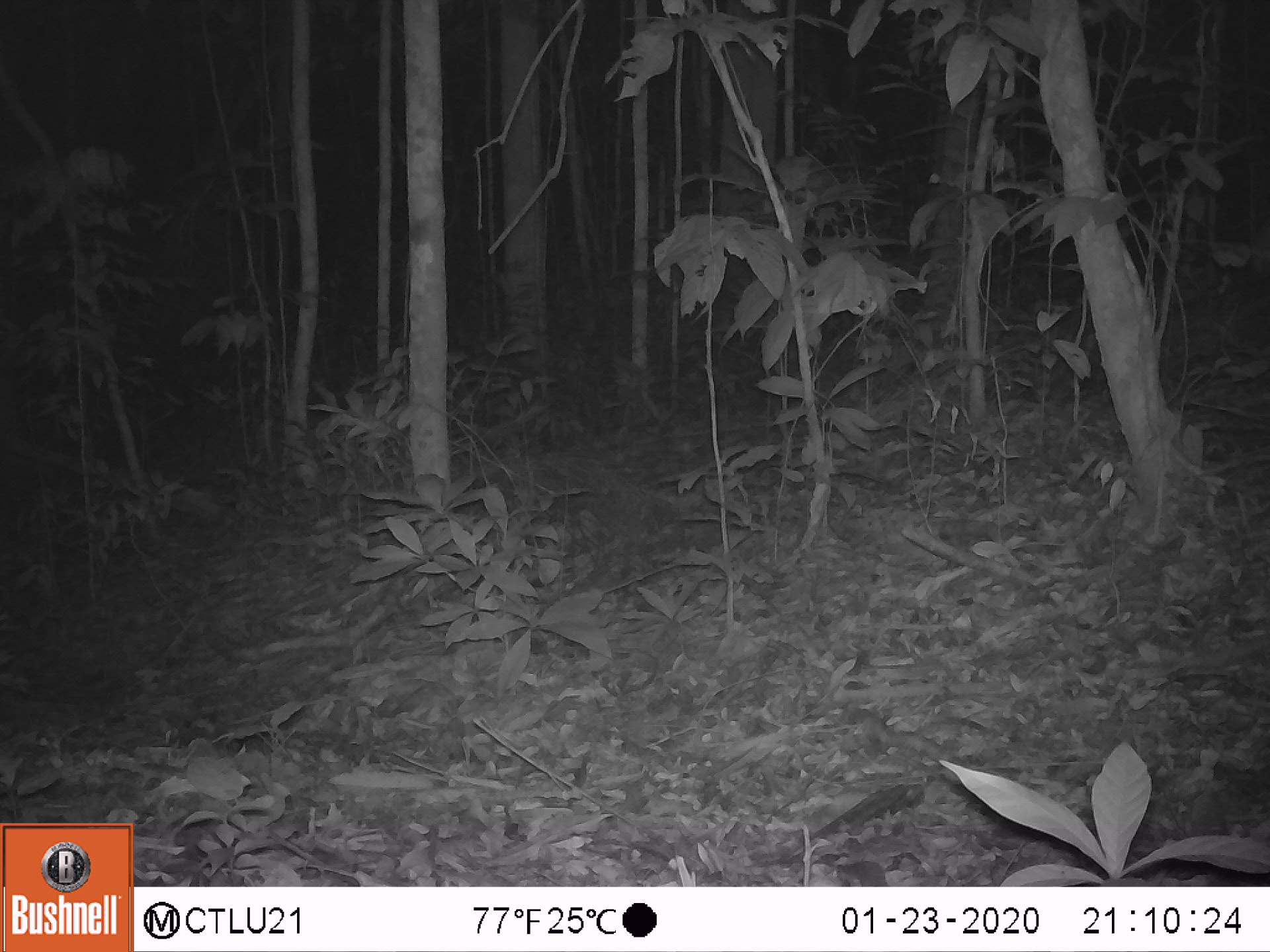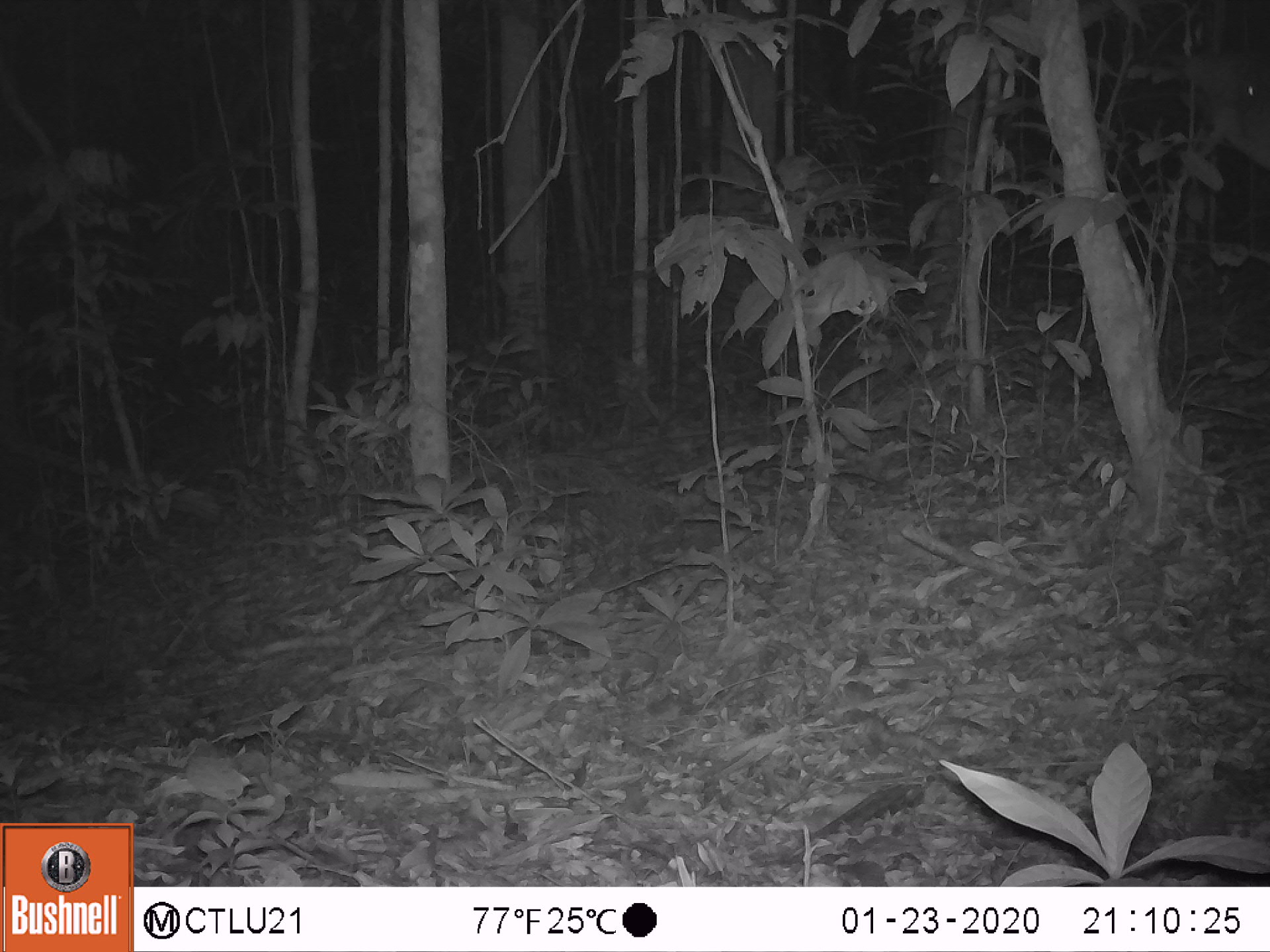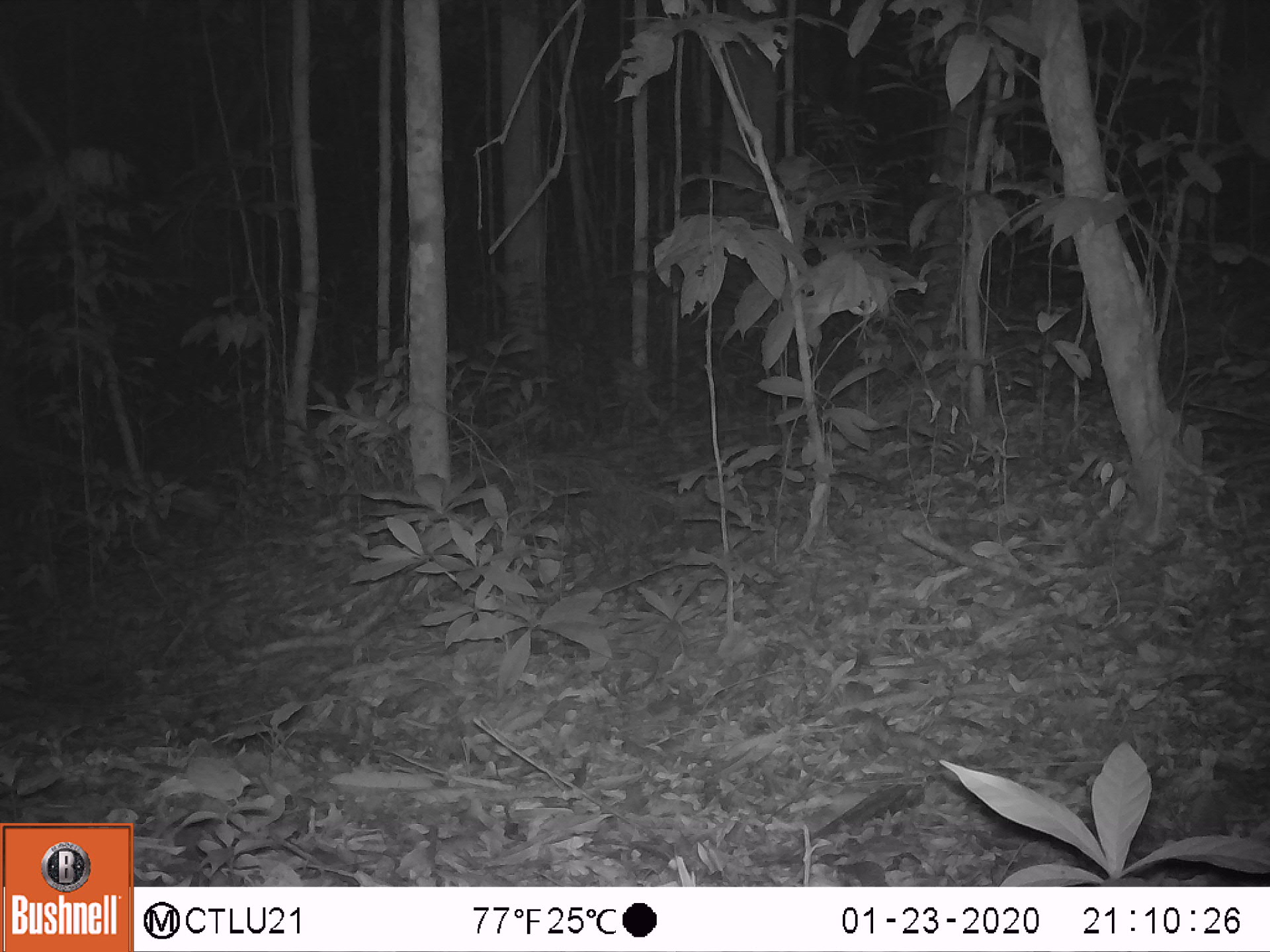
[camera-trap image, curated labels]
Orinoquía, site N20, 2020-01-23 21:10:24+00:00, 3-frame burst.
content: unidentified animal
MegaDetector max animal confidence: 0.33